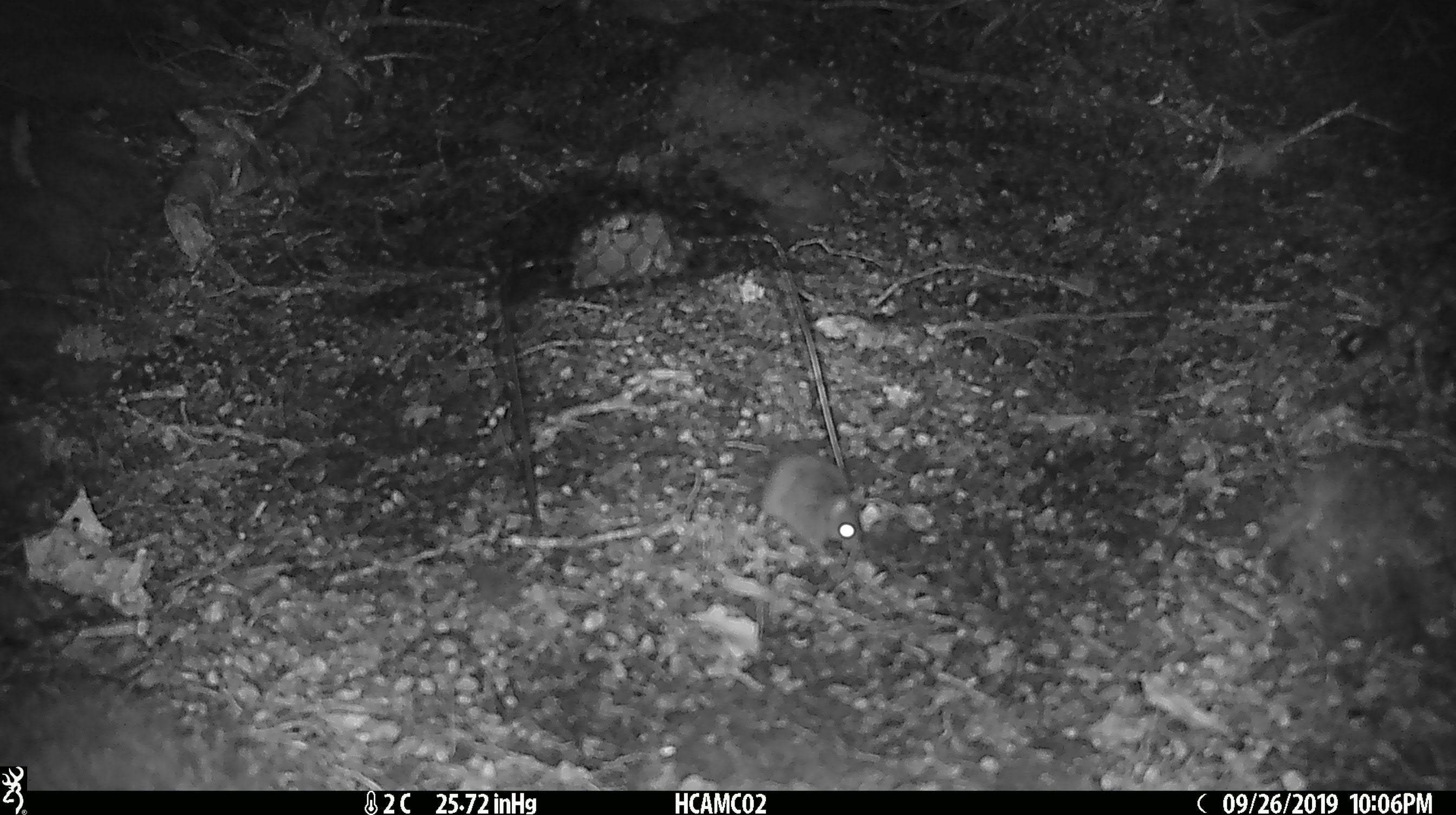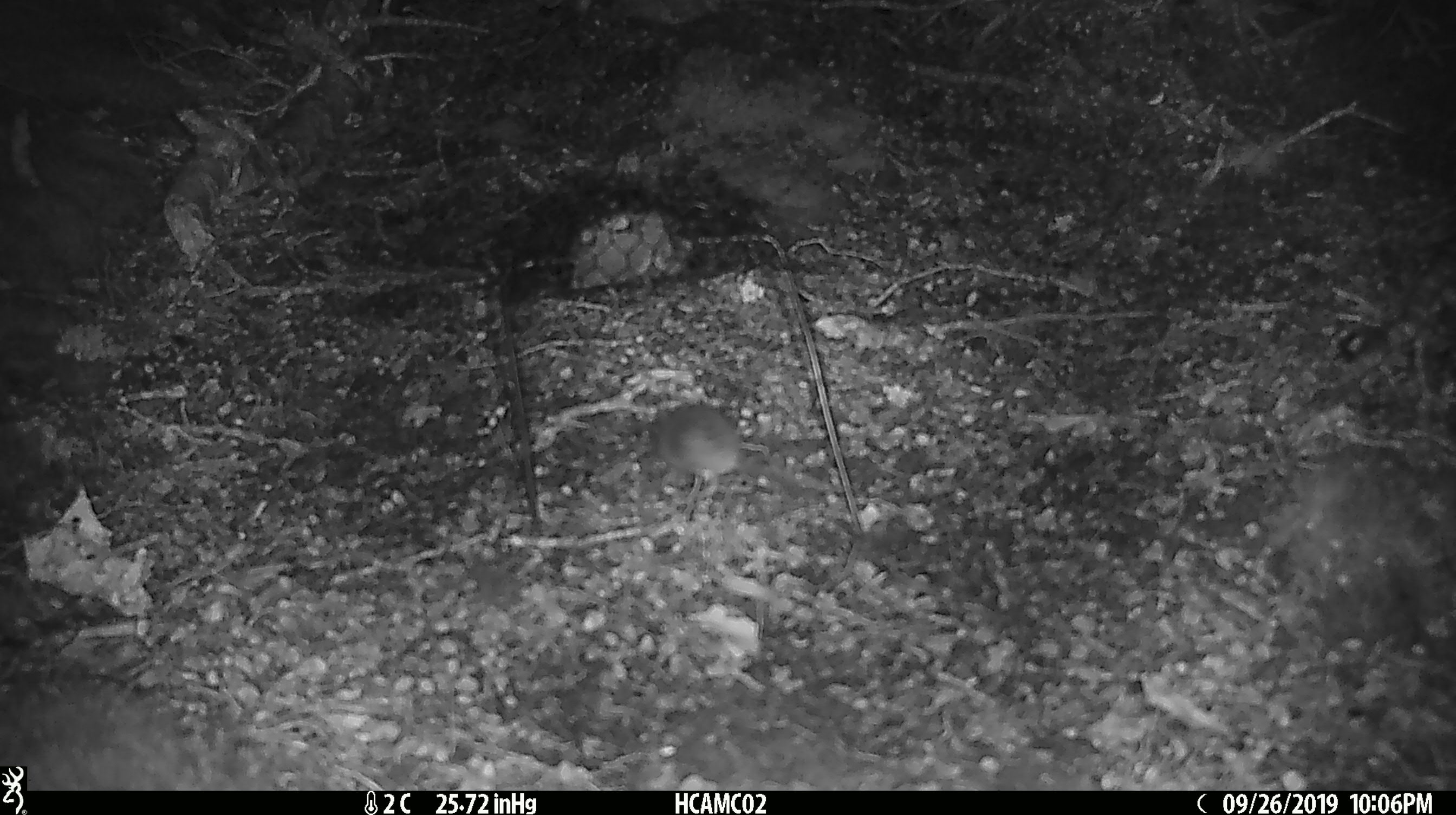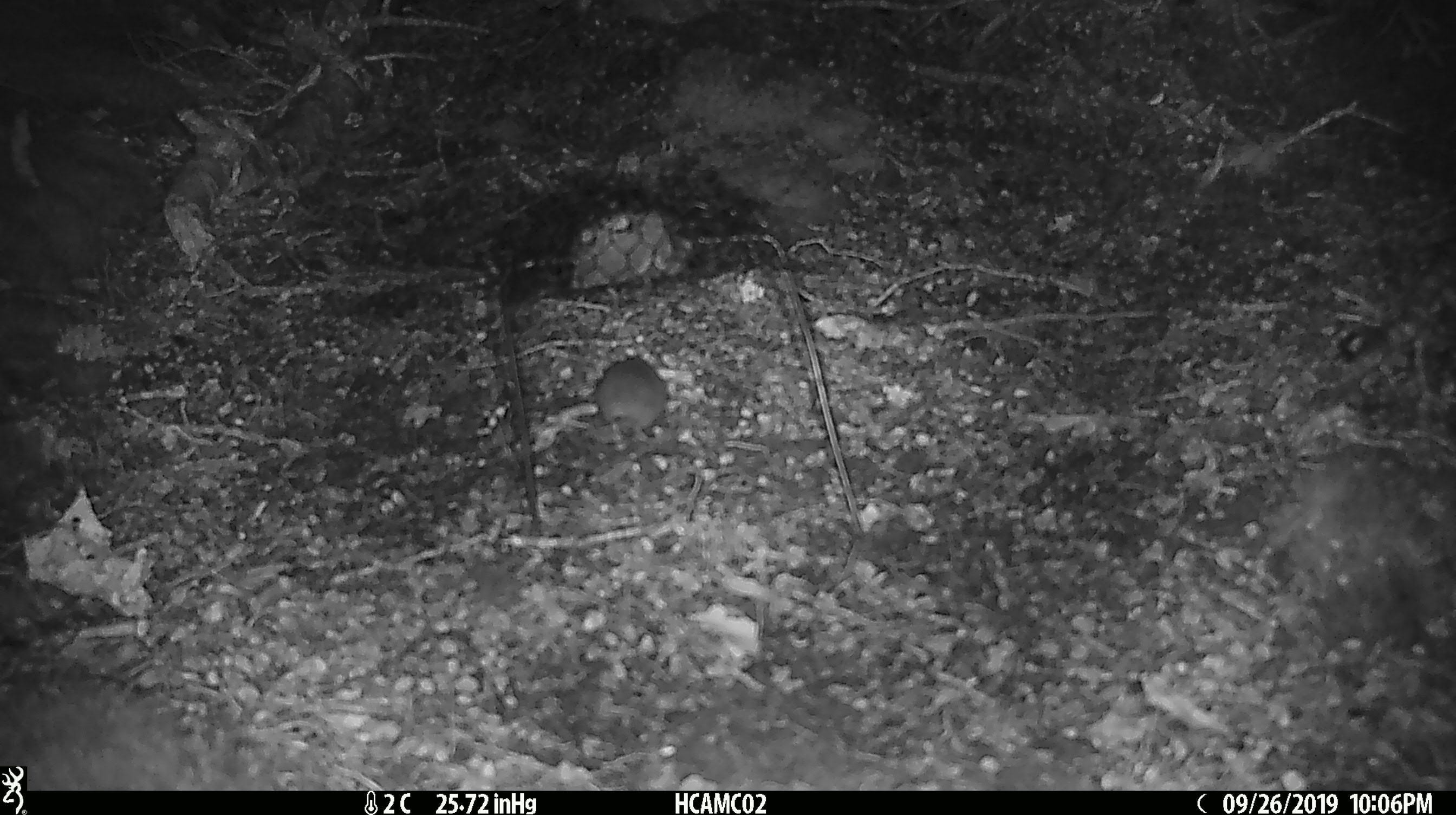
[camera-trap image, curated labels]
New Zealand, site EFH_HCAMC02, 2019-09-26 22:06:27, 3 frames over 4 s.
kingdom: Animalia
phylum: Chordata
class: Mammalia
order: Rodentia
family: Muridae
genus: Mus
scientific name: Mus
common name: mouse